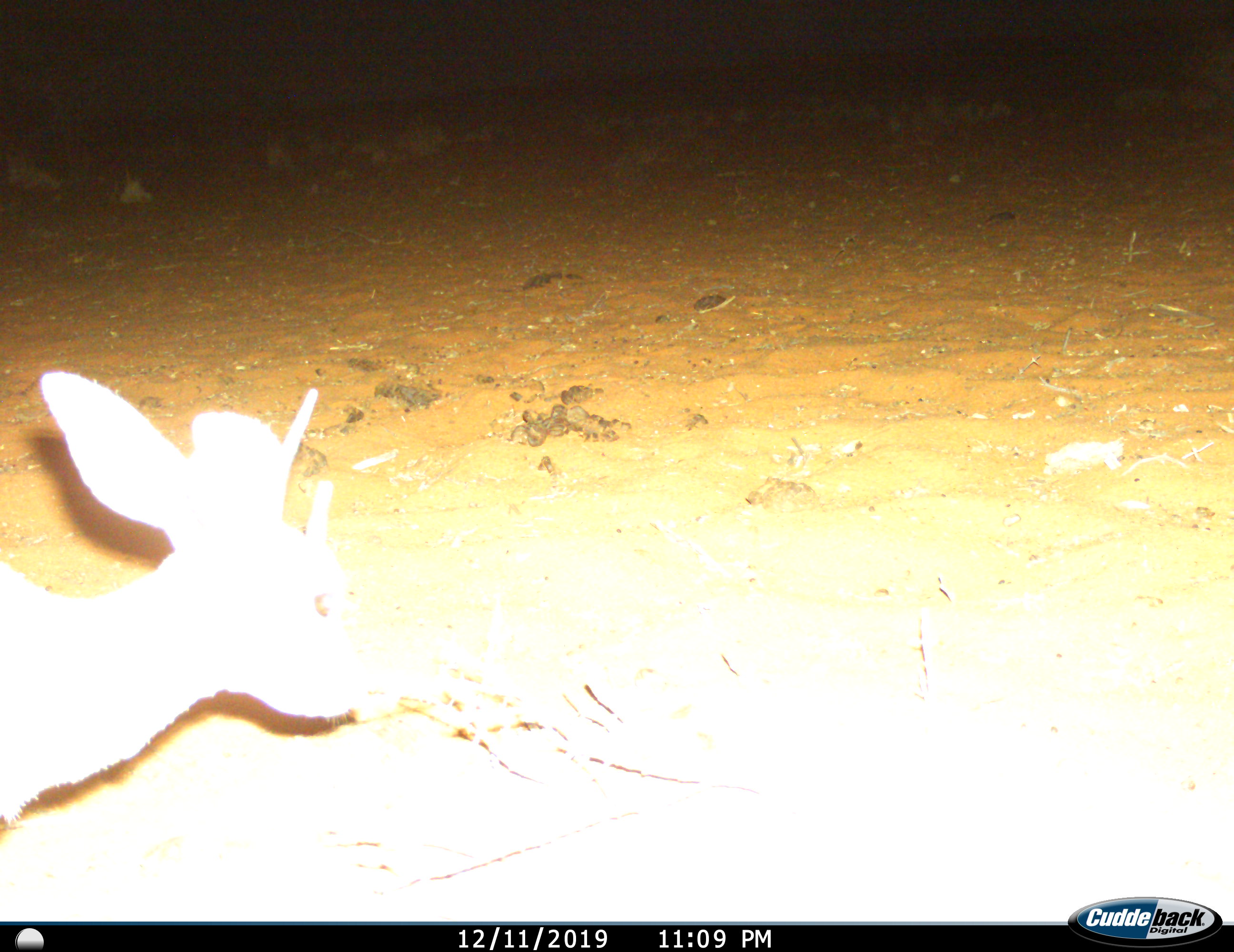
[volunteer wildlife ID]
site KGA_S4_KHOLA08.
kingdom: Animalia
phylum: Chordata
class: Mammalia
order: Artiodactyla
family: Bovidae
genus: Raphicerus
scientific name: Raphicerus campestris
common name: steenbok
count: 1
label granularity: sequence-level